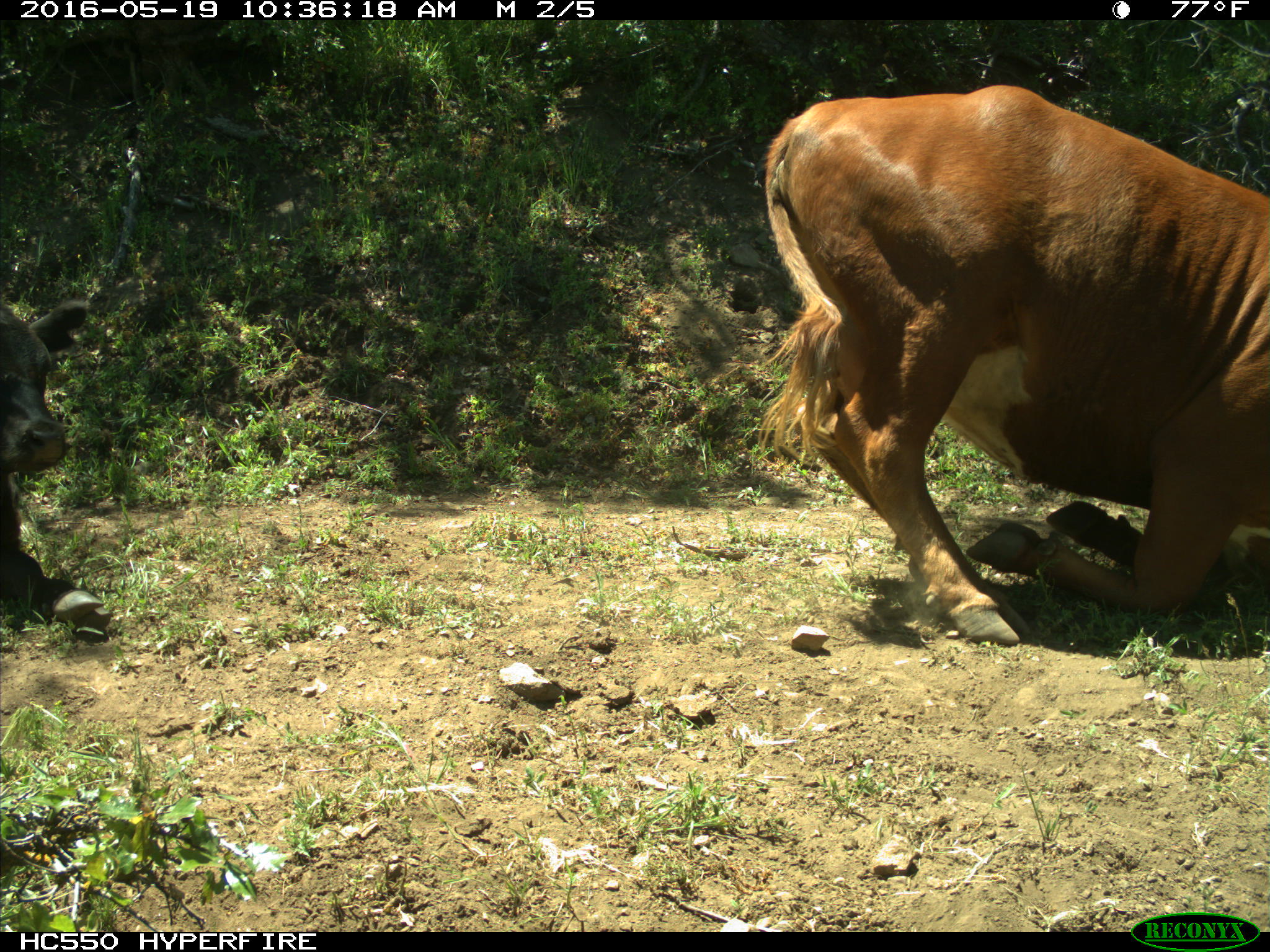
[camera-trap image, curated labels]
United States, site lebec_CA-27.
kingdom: Animalia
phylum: Chordata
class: Mammalia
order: Artiodactyla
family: Bovidae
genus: Bos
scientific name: Bos taurus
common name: domestic cow